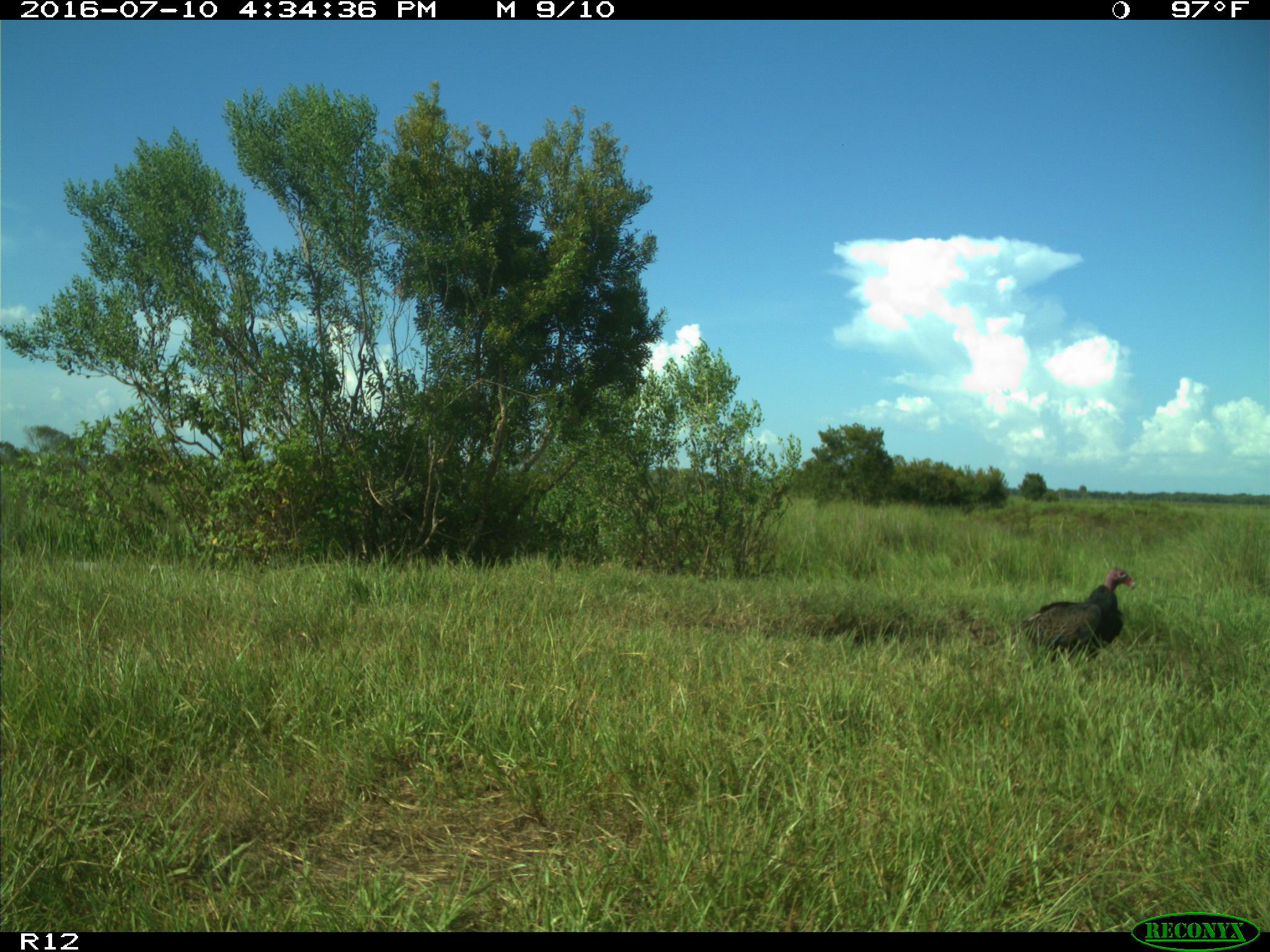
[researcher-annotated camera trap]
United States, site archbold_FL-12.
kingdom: Animalia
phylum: Chordata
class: Aves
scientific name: Aves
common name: birds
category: unidentified bird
Unidentified bird (birds) (Aves).